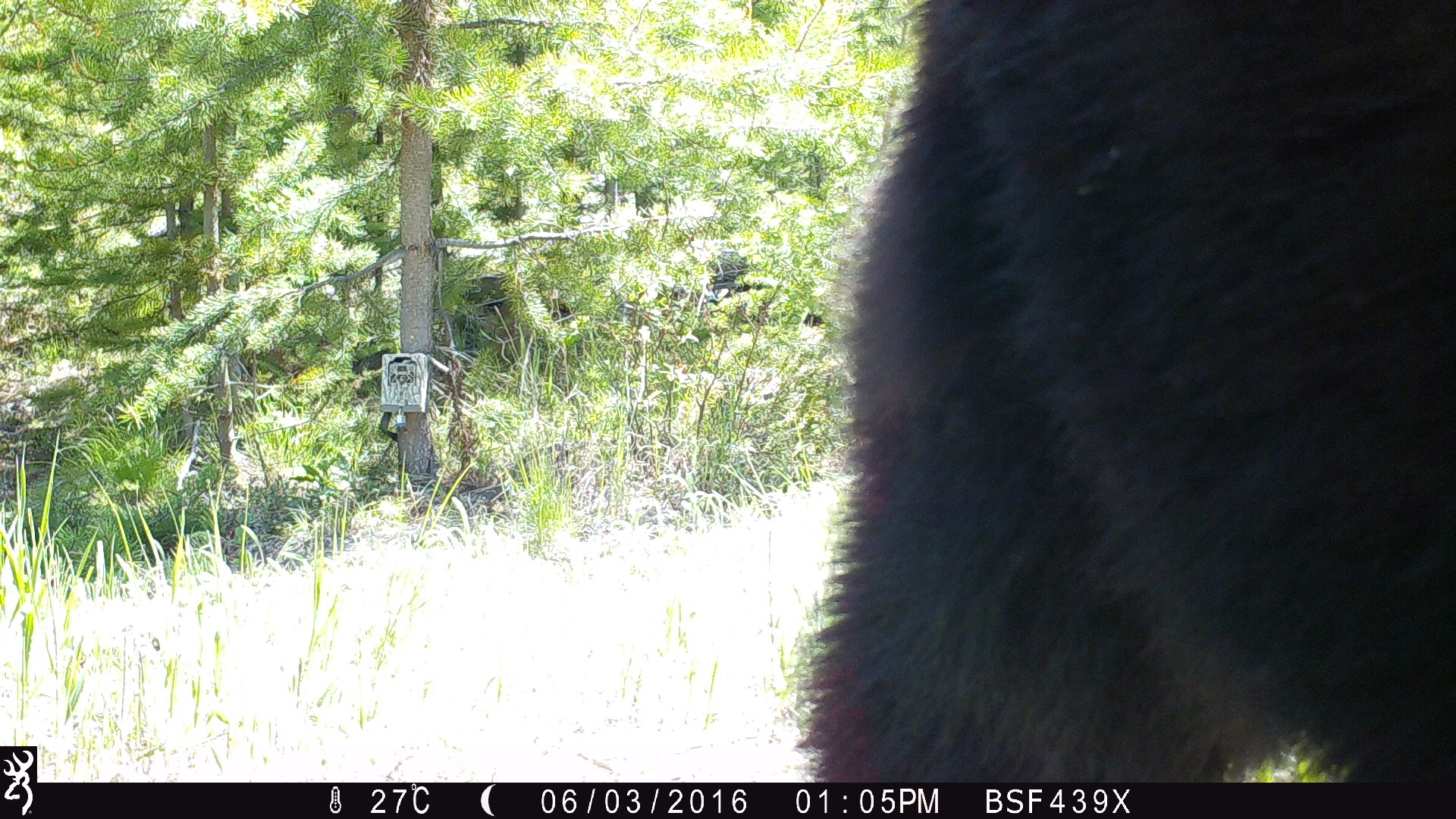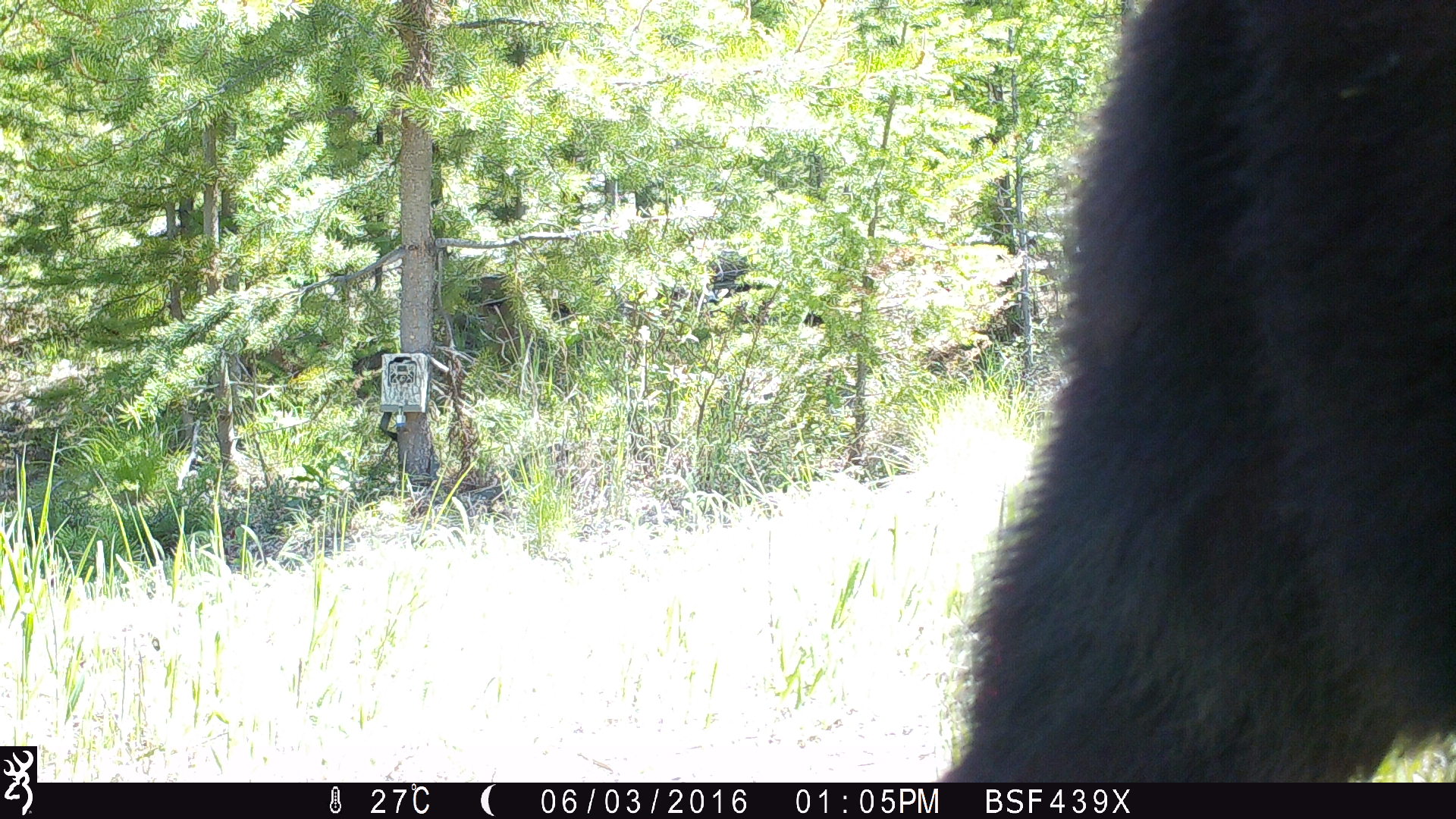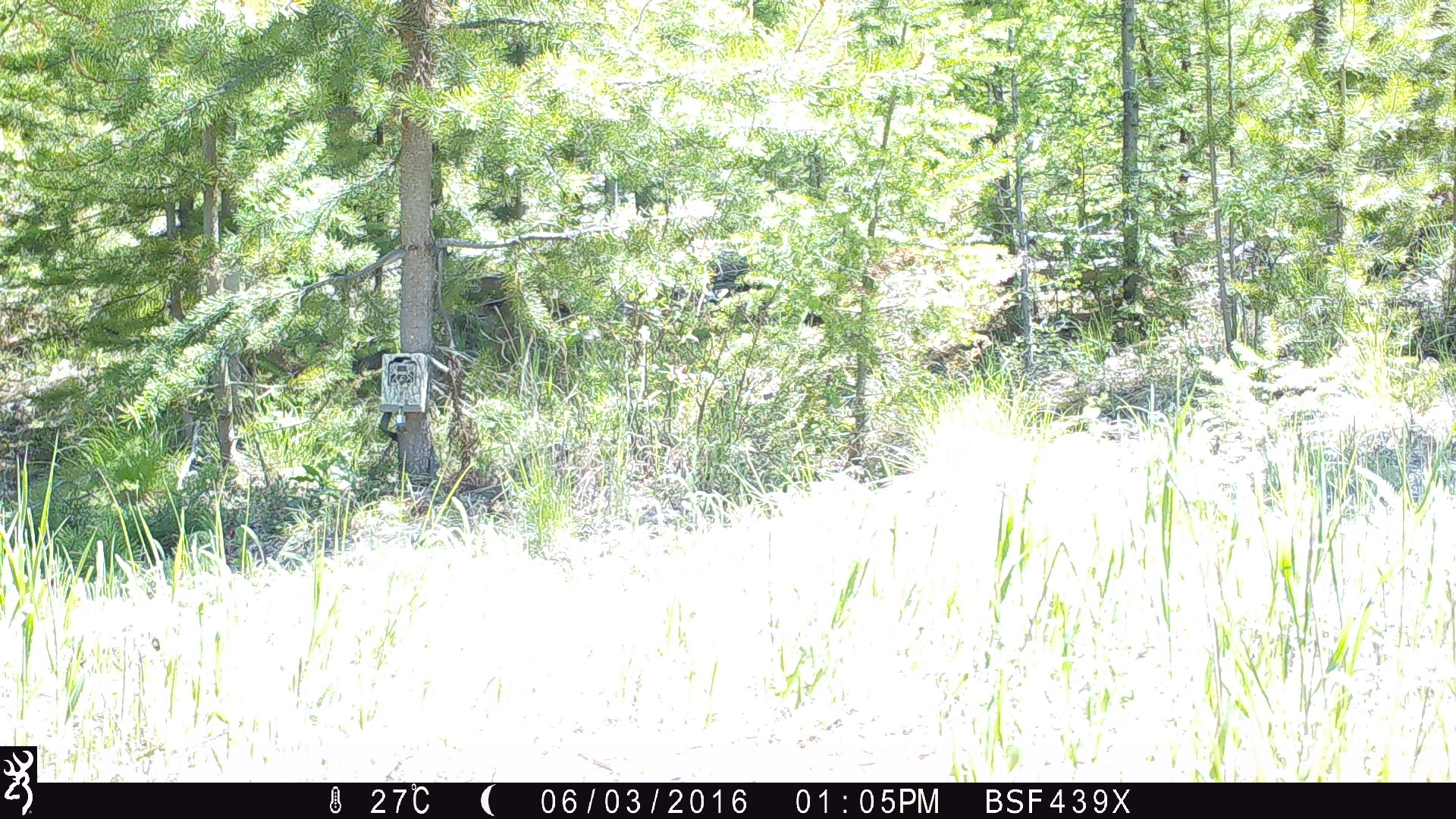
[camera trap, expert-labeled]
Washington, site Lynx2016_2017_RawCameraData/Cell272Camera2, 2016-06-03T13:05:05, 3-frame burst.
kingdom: Animalia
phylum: Chordata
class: Mammalia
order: Carnivora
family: Ursidae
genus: Ursus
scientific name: Ursus americanus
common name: american black bear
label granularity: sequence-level